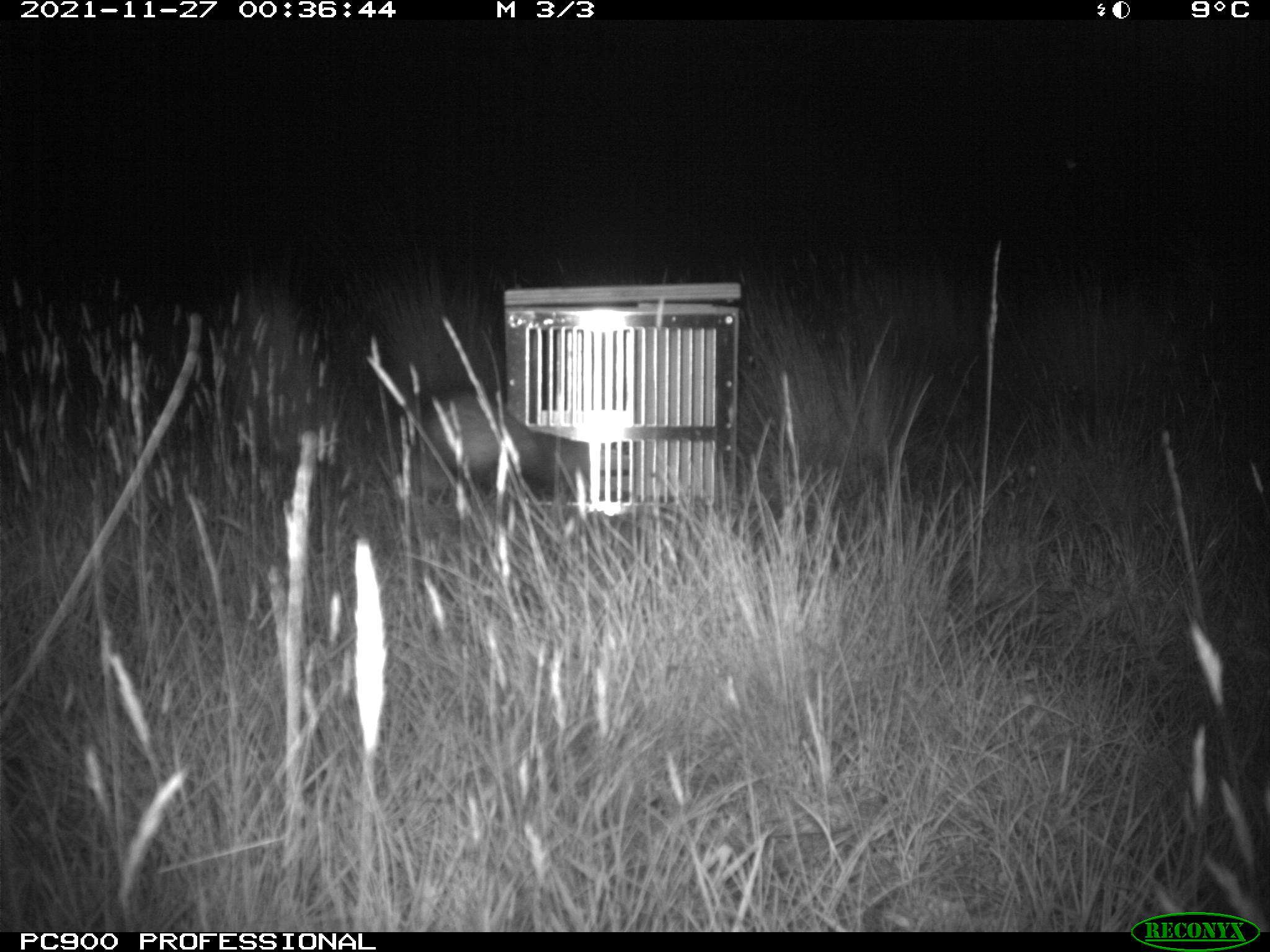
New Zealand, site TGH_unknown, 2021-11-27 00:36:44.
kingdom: Animalia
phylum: Chordata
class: Mammalia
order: Carnivora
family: Mustelidae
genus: Mustela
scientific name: Mustela furo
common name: ferret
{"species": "ferret (Mustela furo)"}